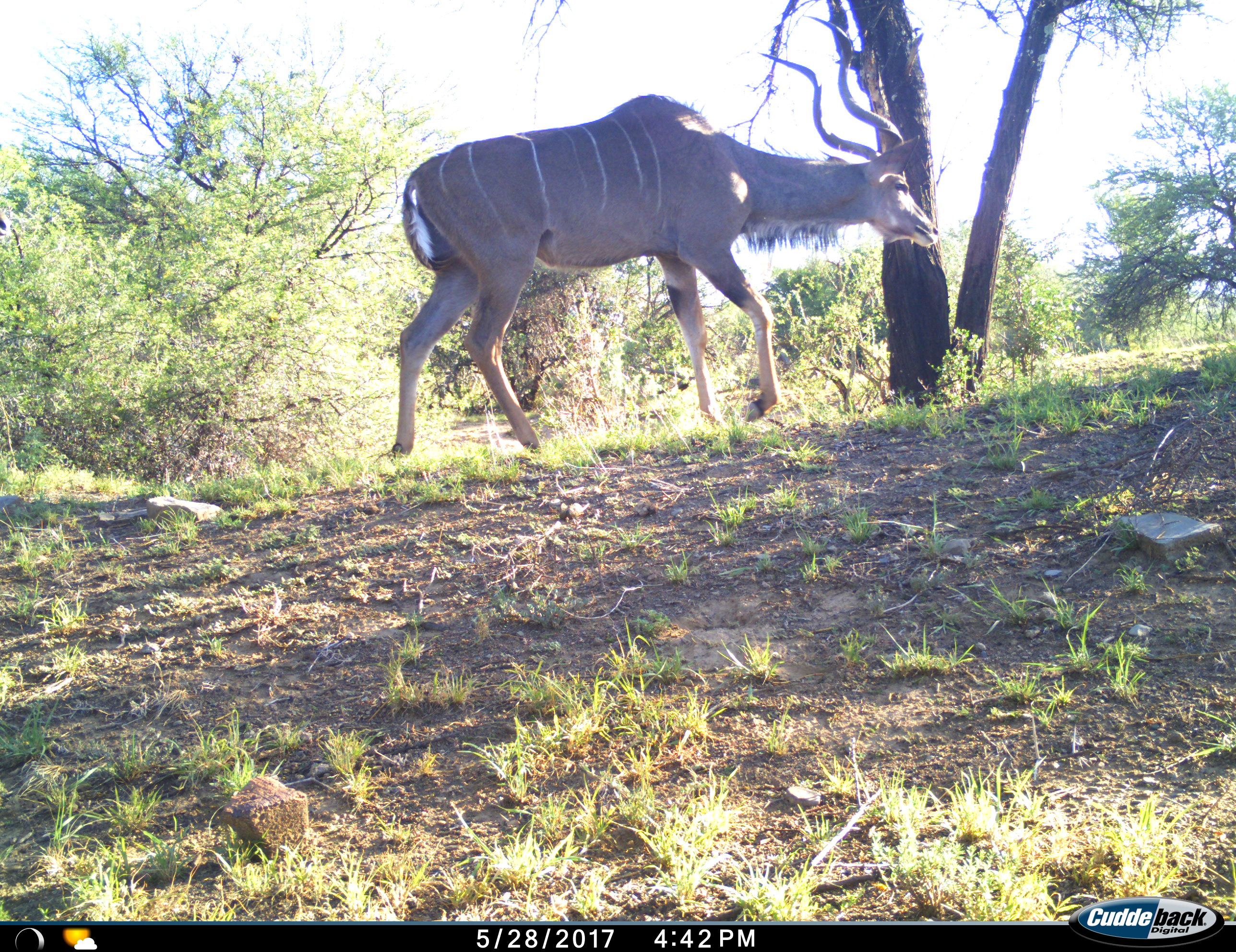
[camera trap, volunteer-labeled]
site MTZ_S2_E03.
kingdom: Animalia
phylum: Chordata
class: Mammalia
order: Artiodactyla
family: Bovidae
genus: Tragelaphus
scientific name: Tragelaphus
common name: kudu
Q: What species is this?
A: Kudu (Tragelaphus).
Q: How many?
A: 1.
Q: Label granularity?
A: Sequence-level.